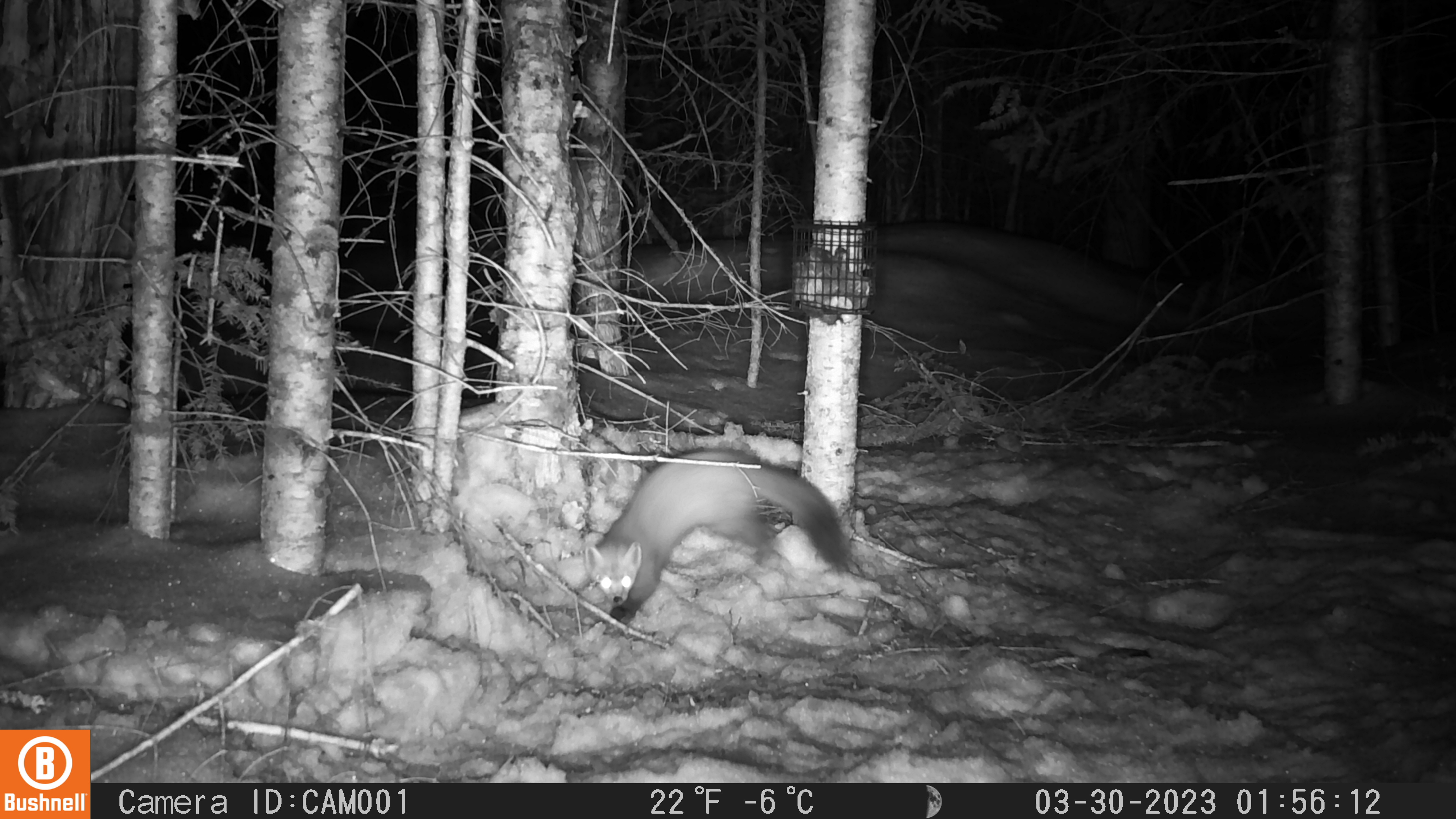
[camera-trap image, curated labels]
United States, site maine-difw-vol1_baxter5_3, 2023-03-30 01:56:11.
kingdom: Animalia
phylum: Chordata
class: Mammalia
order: Carnivora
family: Mustelidae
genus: Martes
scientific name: Martes americana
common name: american marten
American marten (Martes americana).